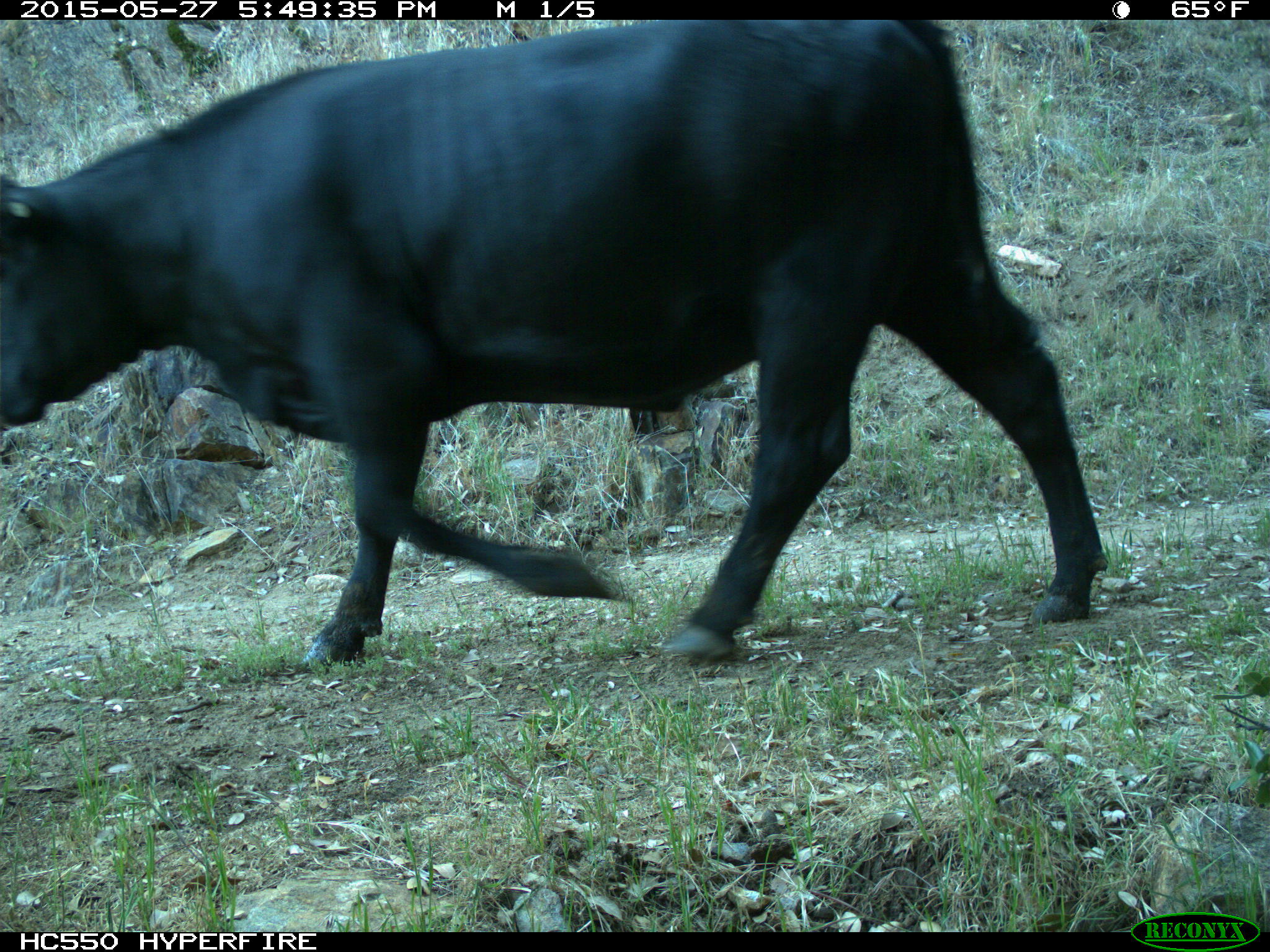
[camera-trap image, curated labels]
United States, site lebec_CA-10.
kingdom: Animalia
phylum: Chordata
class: Mammalia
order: Artiodactyla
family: Bovidae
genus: Bos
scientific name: Bos taurus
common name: domestic cow